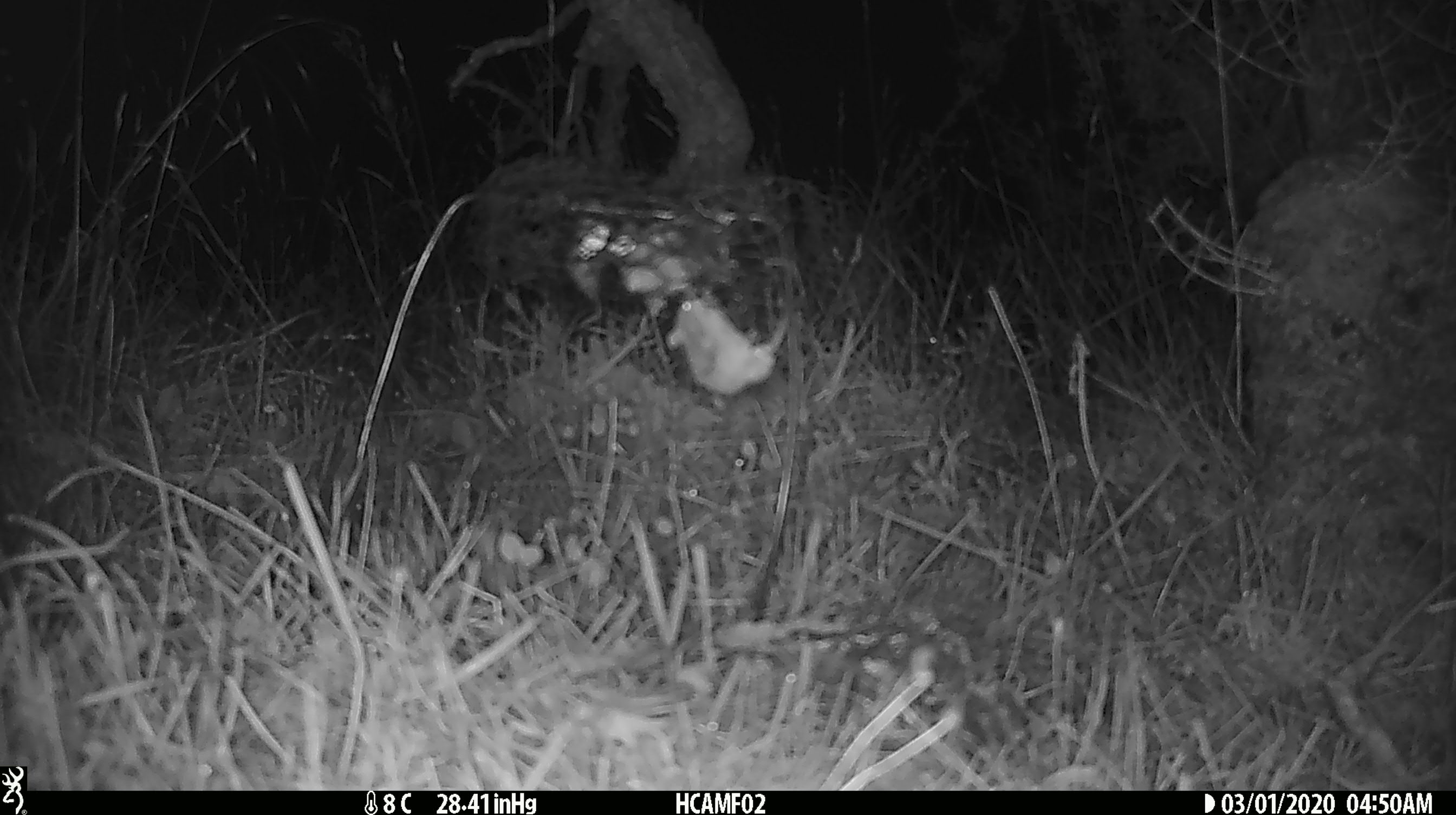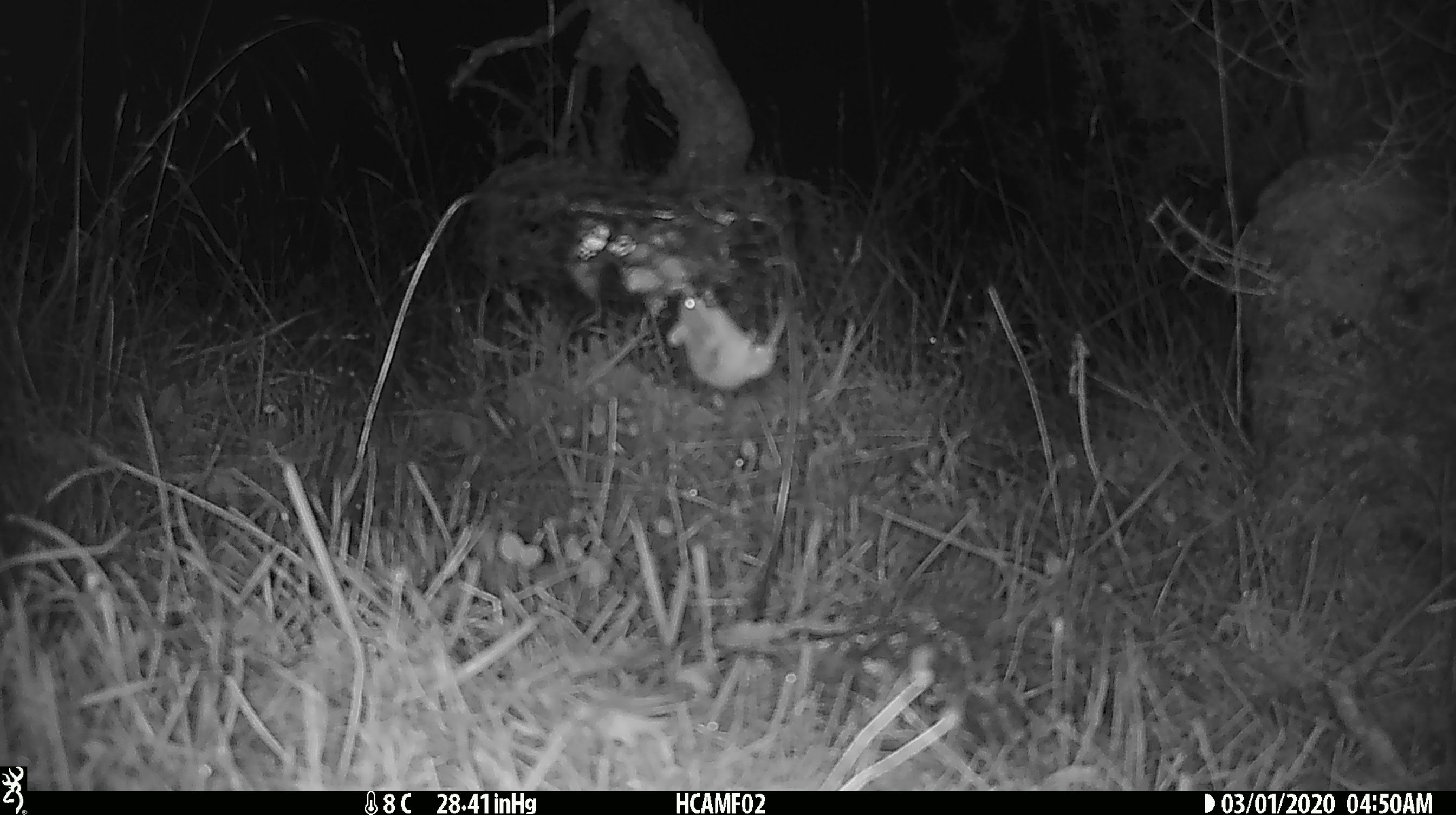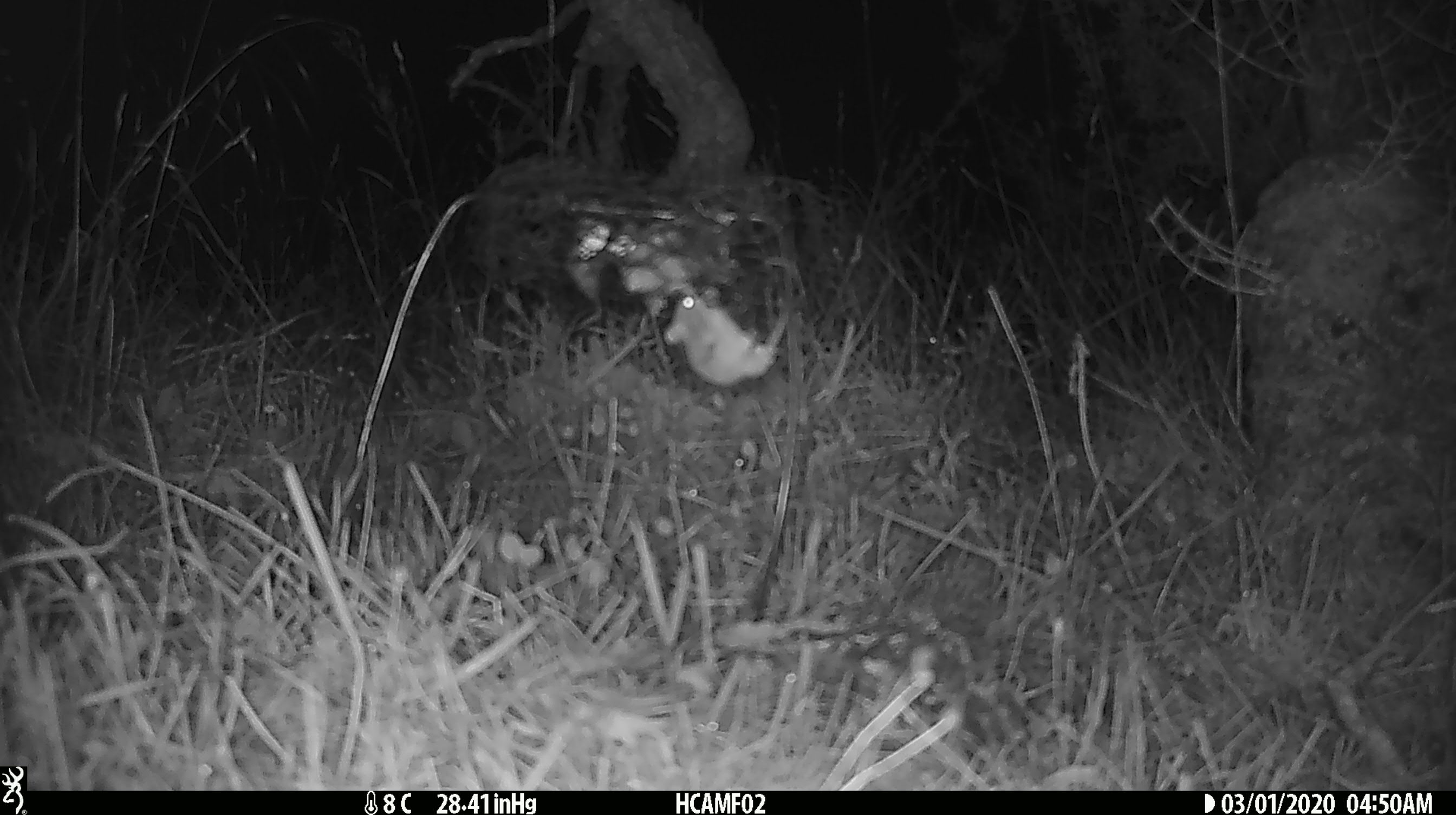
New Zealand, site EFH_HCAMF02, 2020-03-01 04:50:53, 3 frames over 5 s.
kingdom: Animalia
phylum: Chordata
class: Mammalia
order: Rodentia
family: Muridae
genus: Mus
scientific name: Mus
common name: mouse